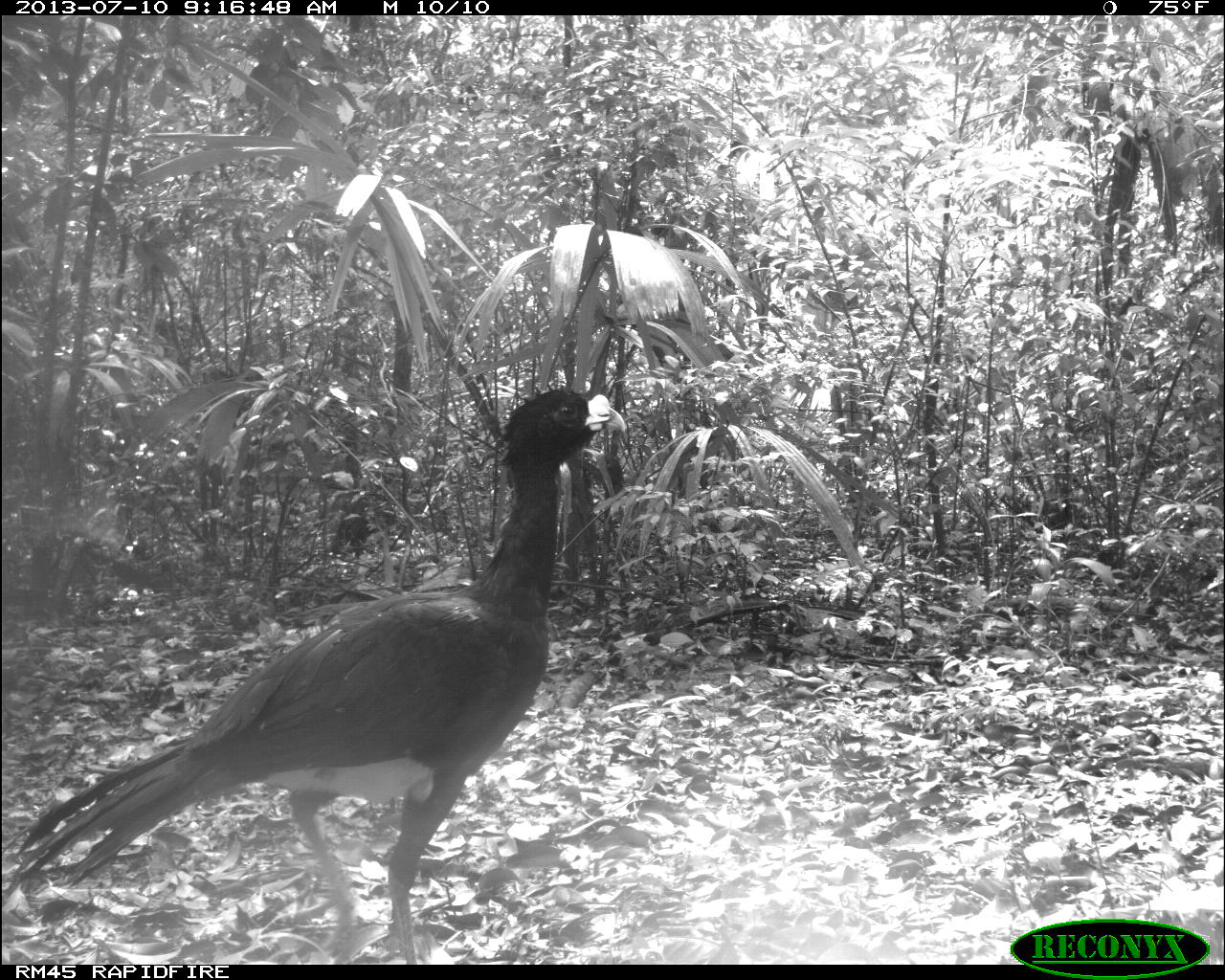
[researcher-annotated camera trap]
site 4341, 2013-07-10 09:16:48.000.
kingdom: Animalia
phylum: Chordata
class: Aves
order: Galliformes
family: Cracidae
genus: Crax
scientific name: Crax rubra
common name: great curassow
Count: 2.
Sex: male.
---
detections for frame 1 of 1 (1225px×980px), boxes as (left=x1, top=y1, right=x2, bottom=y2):
crax rubra: (left=1, top=389, right=627, bottom=964)